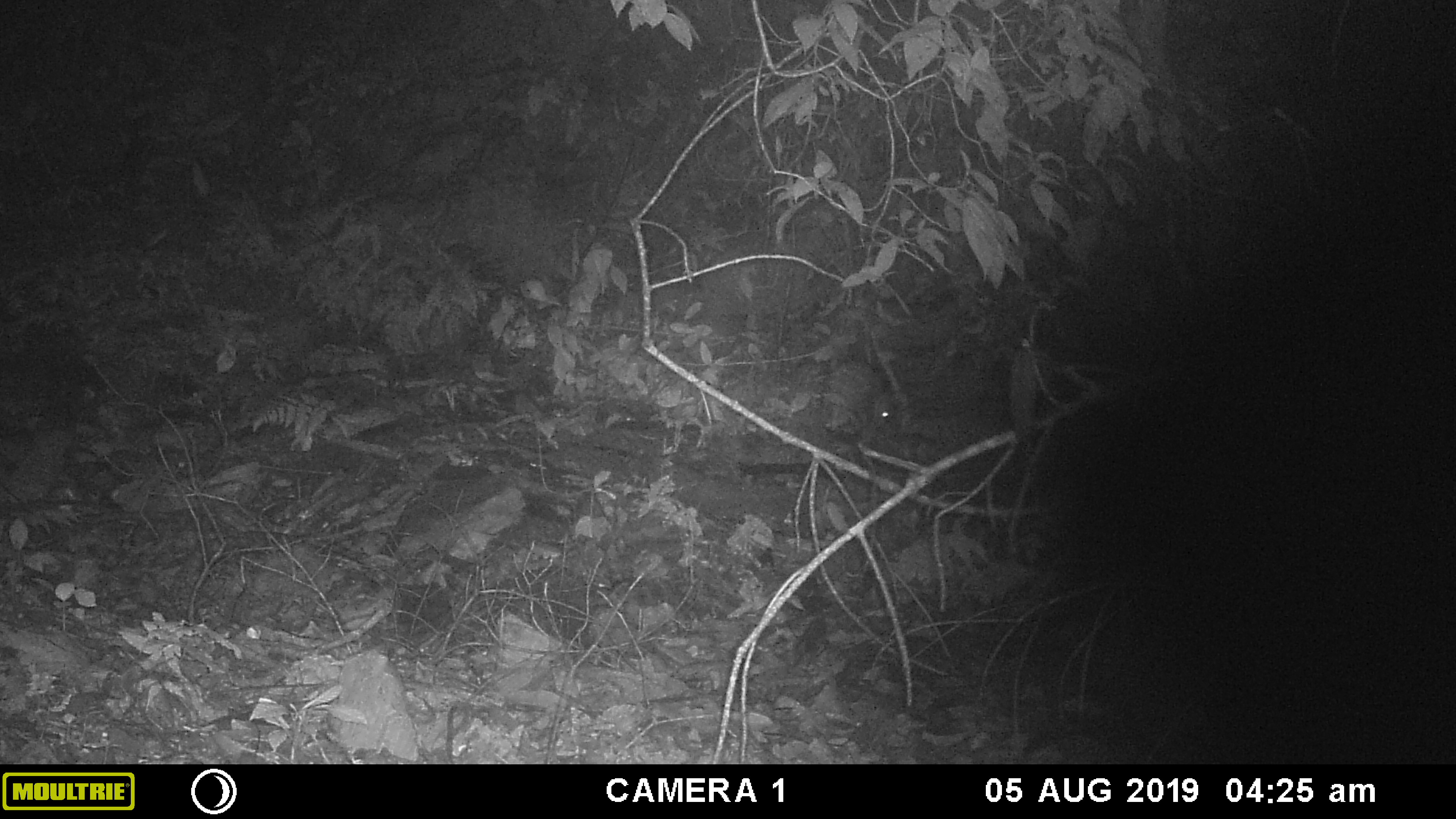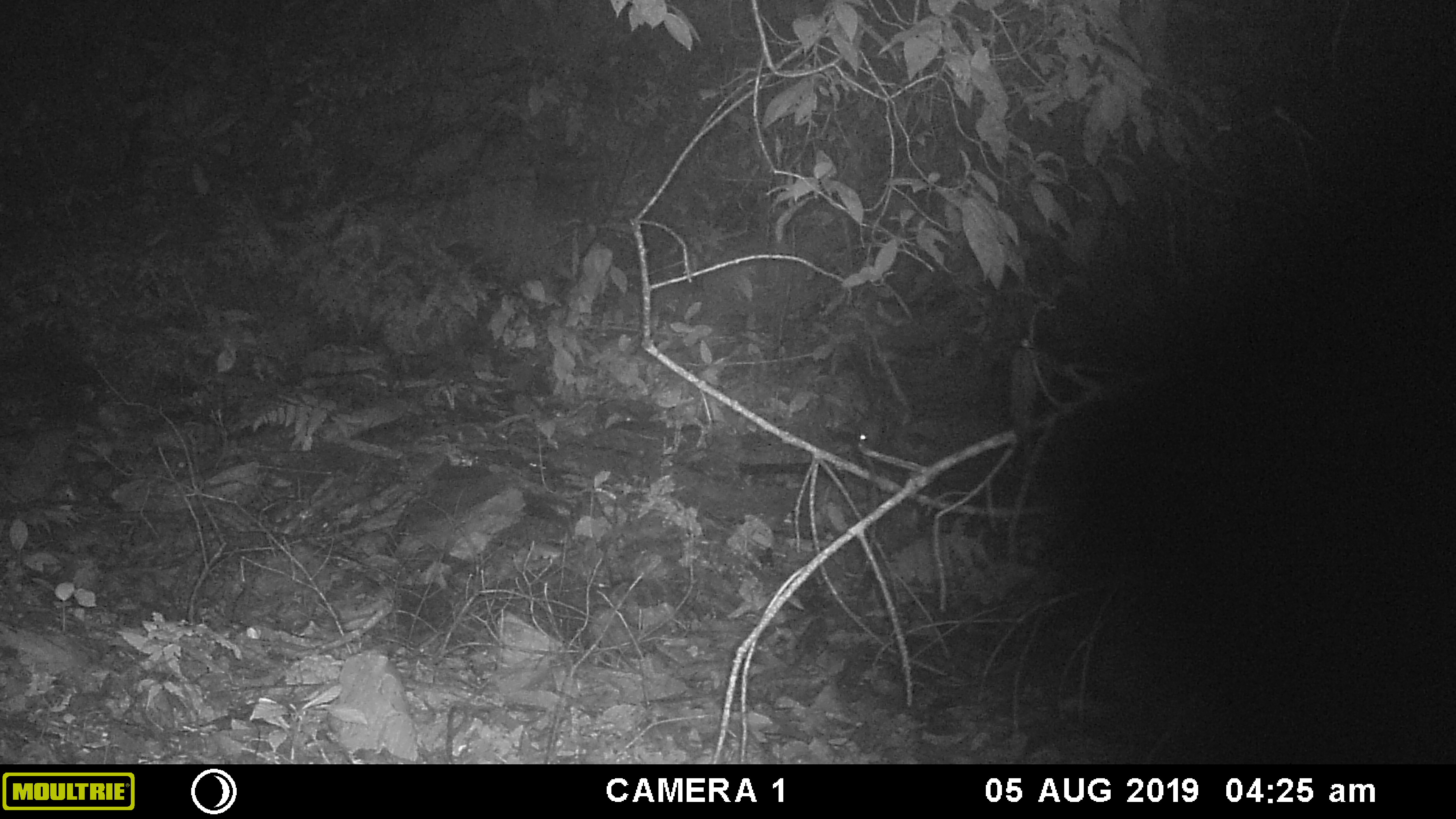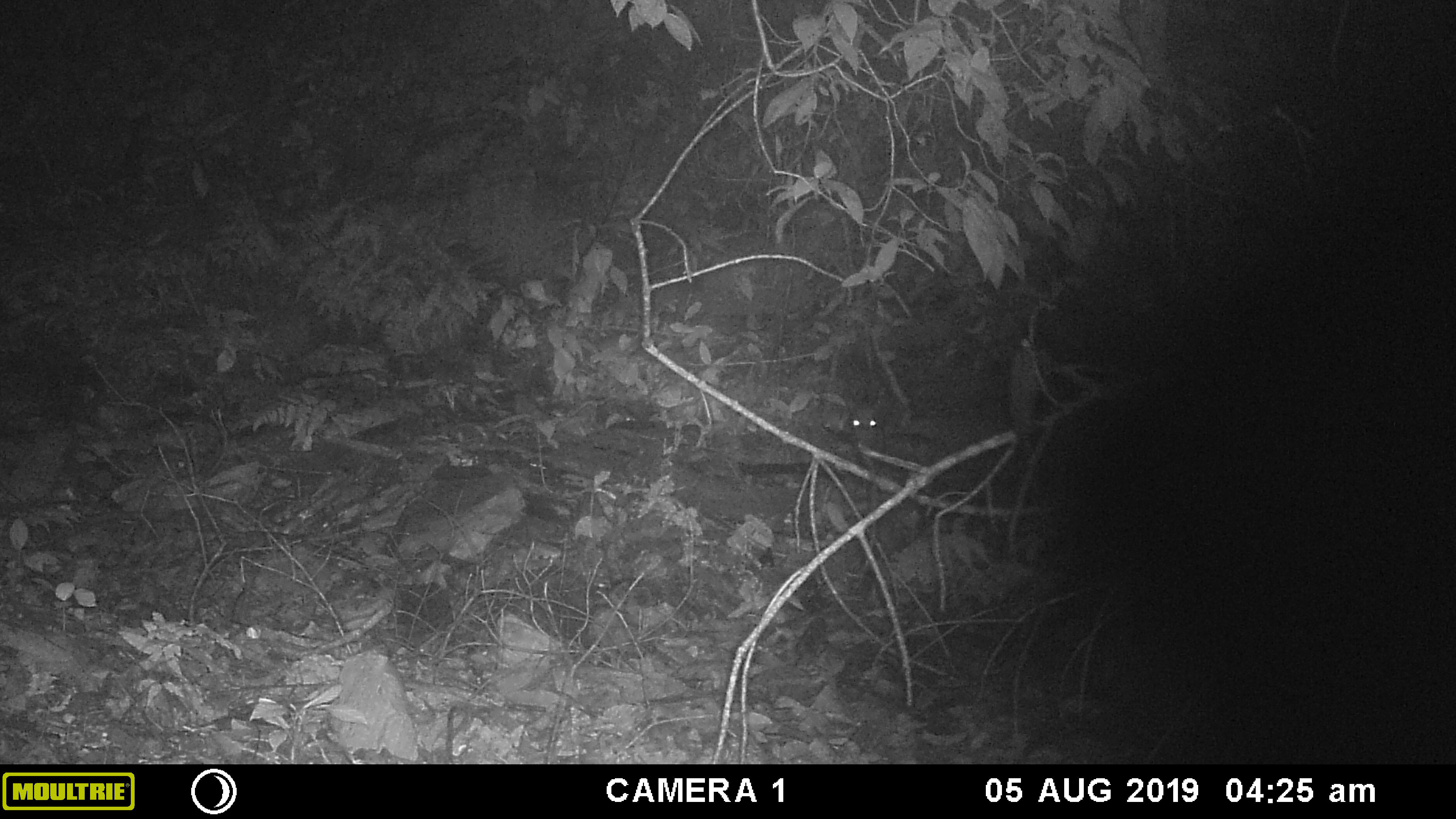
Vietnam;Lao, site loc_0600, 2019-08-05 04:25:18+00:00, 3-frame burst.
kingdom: Animalia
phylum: Chordata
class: Mammalia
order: Artiodactyla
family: Suidae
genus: Sus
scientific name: Sus scrofa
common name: eurasian wild pig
Eurasian wild pig (Sus scrofa). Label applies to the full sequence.